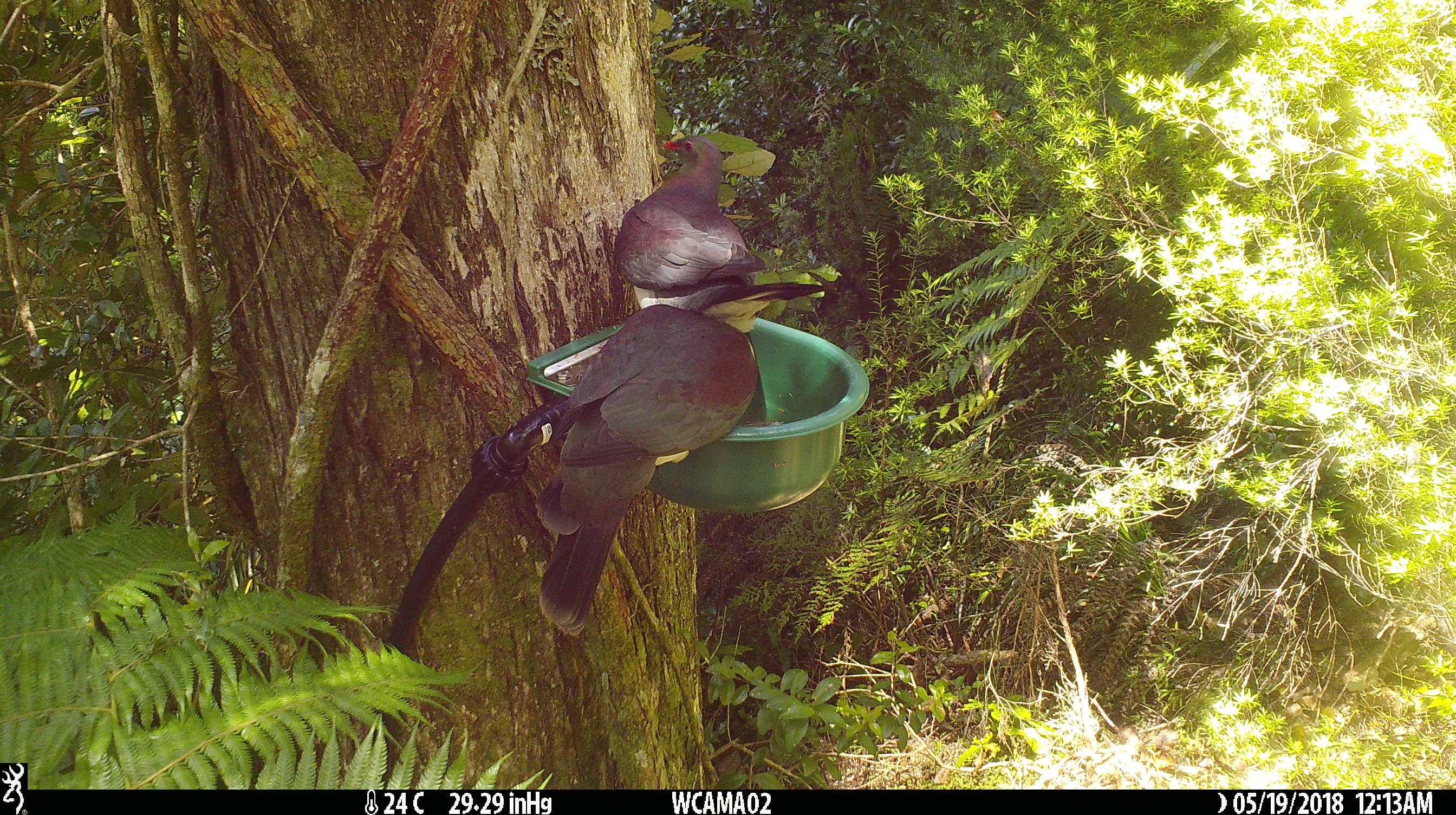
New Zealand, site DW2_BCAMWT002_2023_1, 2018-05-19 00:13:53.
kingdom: Animalia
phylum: Chordata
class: Aves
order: Columbiformes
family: Columbidae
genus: Hemiphaga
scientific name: Hemiphaga novaeseelandiae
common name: new zealand pigeon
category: kereru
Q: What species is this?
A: Kereru (new zealand pigeon) (Hemiphaga novaeseelandiae).